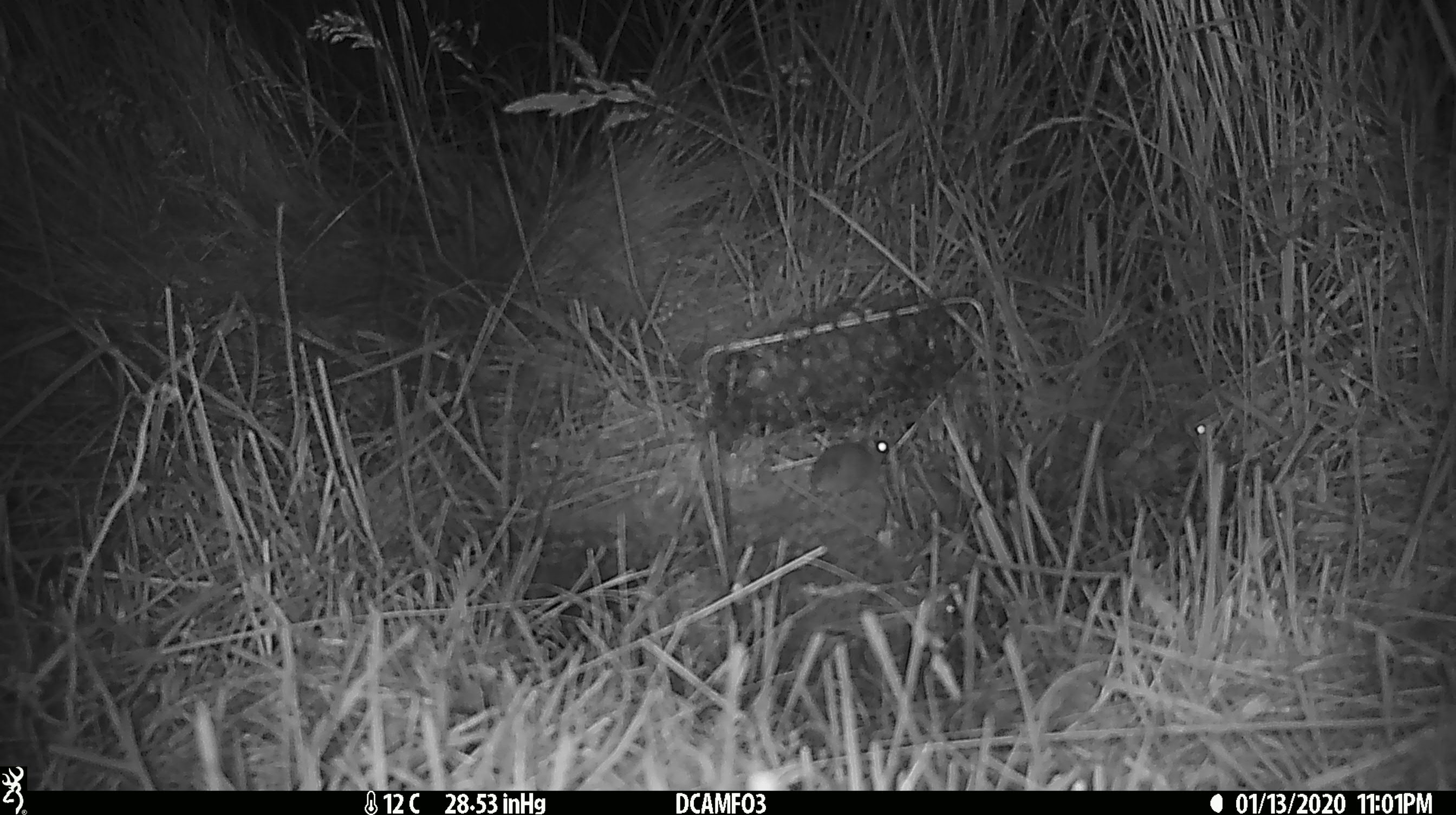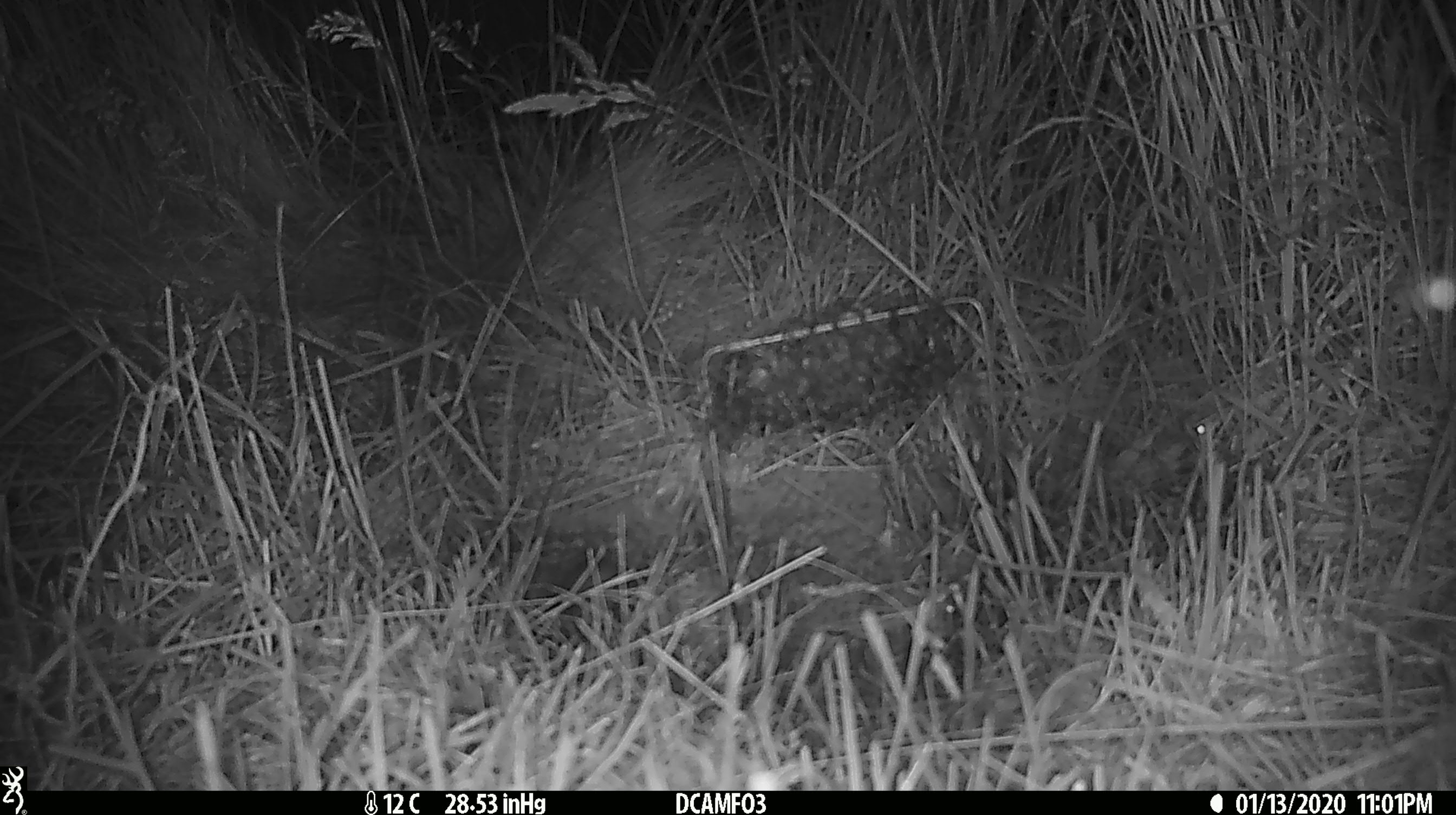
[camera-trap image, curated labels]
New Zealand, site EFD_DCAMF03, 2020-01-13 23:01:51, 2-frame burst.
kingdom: Animalia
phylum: Chordata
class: Mammalia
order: Rodentia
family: Muridae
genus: Mus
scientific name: Mus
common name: mouse